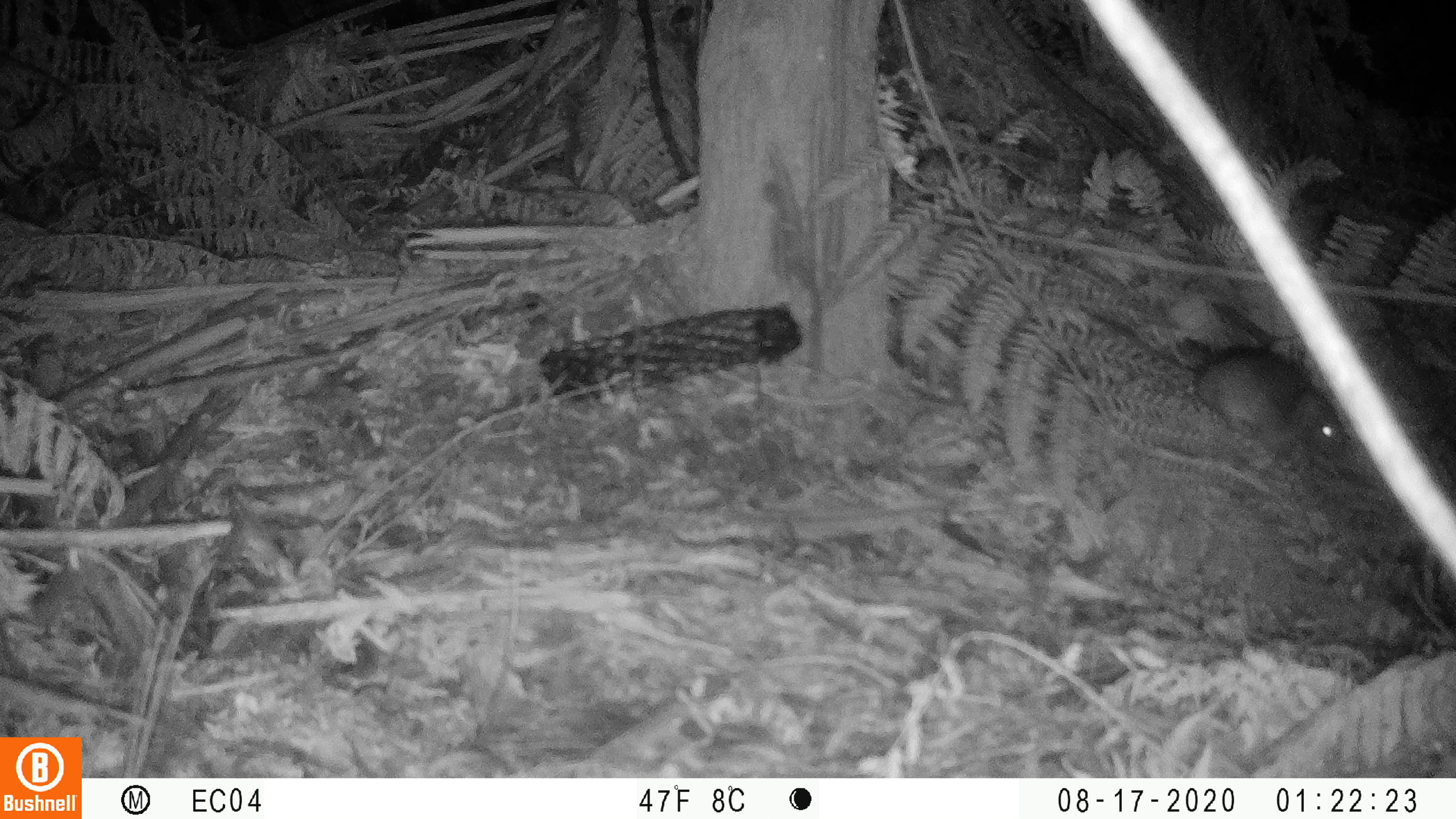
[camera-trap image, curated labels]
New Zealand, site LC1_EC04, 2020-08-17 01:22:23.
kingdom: Animalia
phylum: Chordata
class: Mammalia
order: Rodentia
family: Muridae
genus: Rattus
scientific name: Rattus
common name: rat